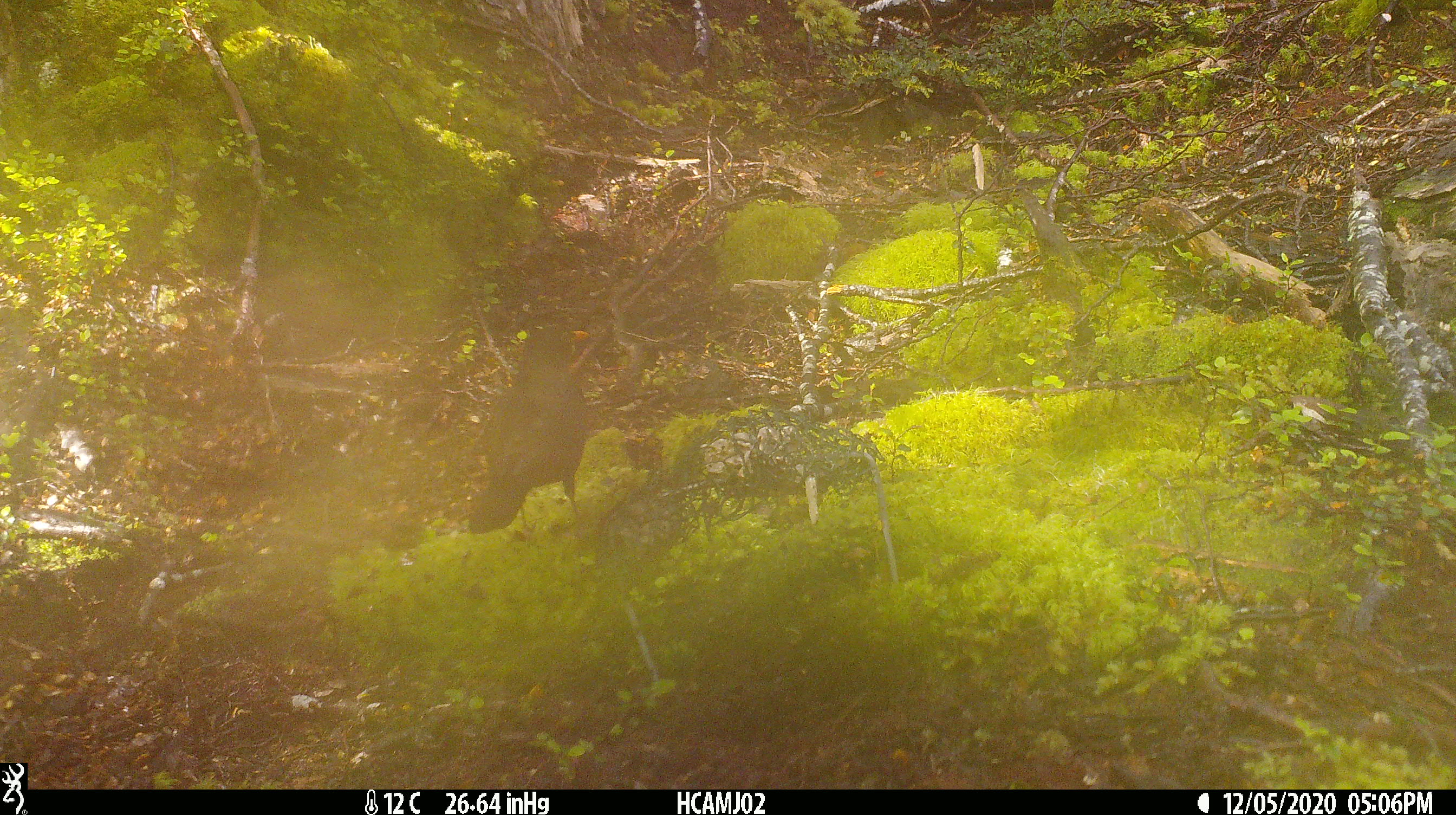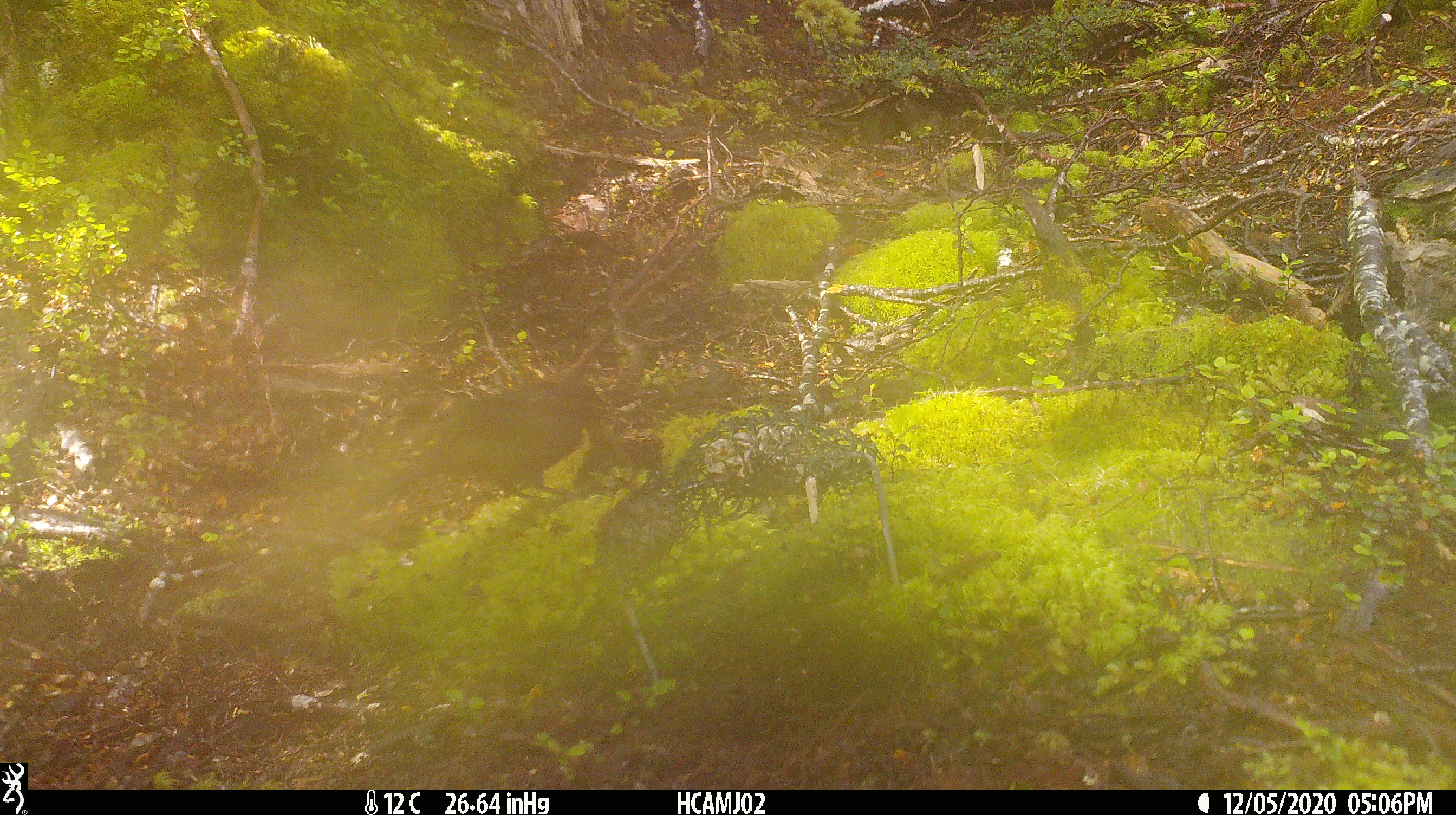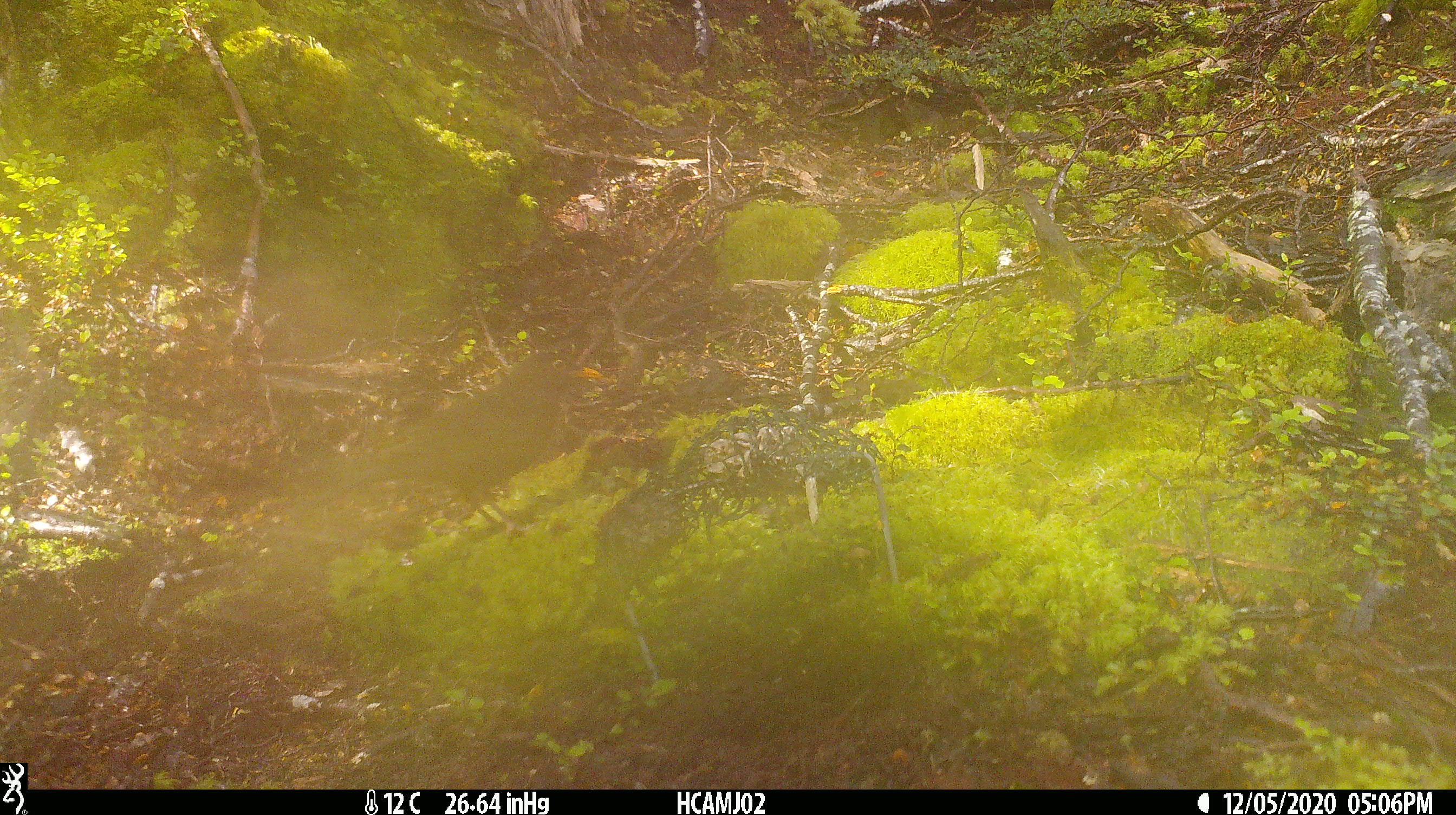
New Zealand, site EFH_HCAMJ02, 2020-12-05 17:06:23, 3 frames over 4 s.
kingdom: Animalia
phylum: Chordata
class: Aves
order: Passeriformes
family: Turdidae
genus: Turdus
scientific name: Turdus merula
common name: eurasian blackbird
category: blackbird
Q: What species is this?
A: Blackbird (eurasian blackbird) (Turdus merula).